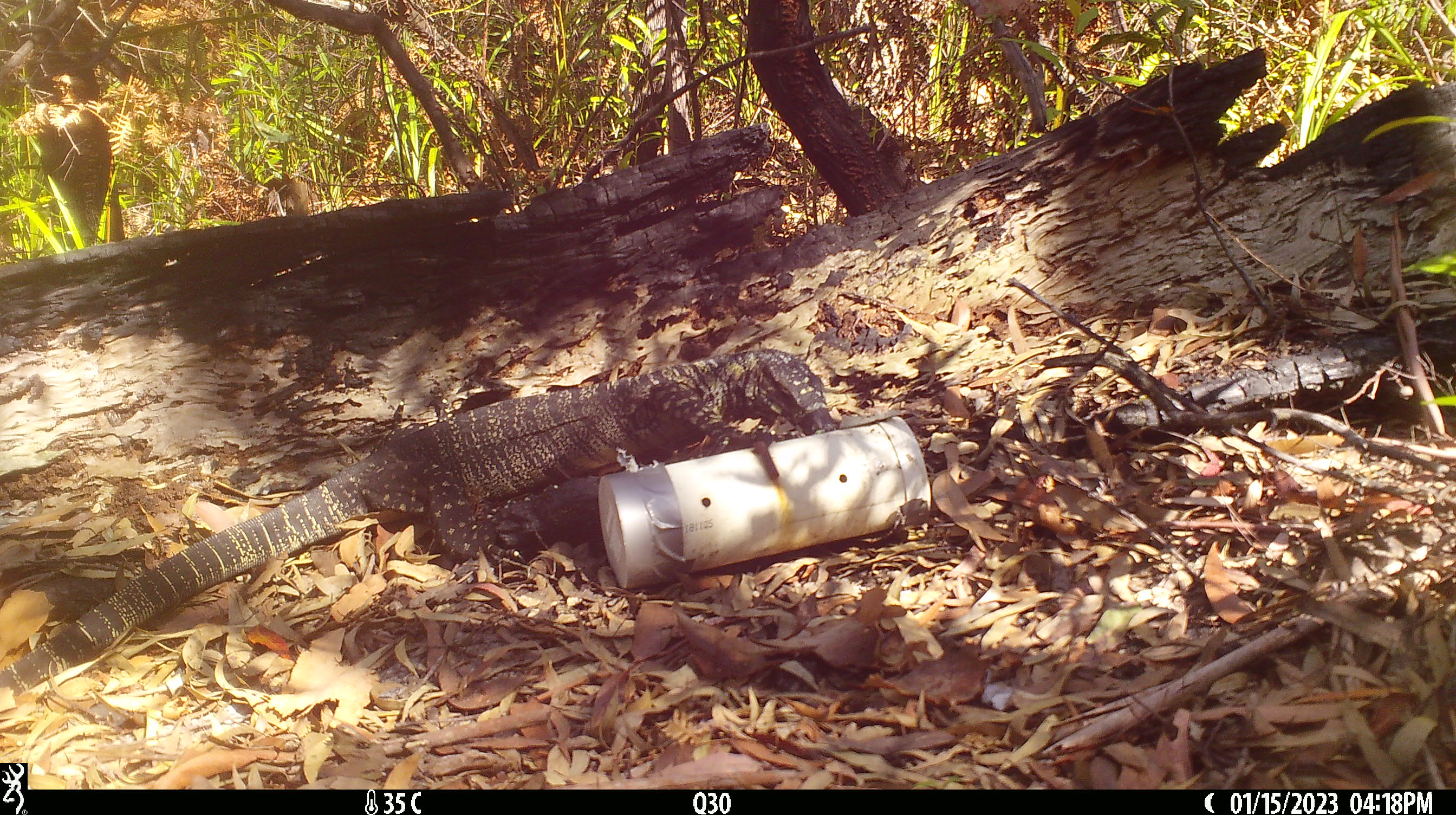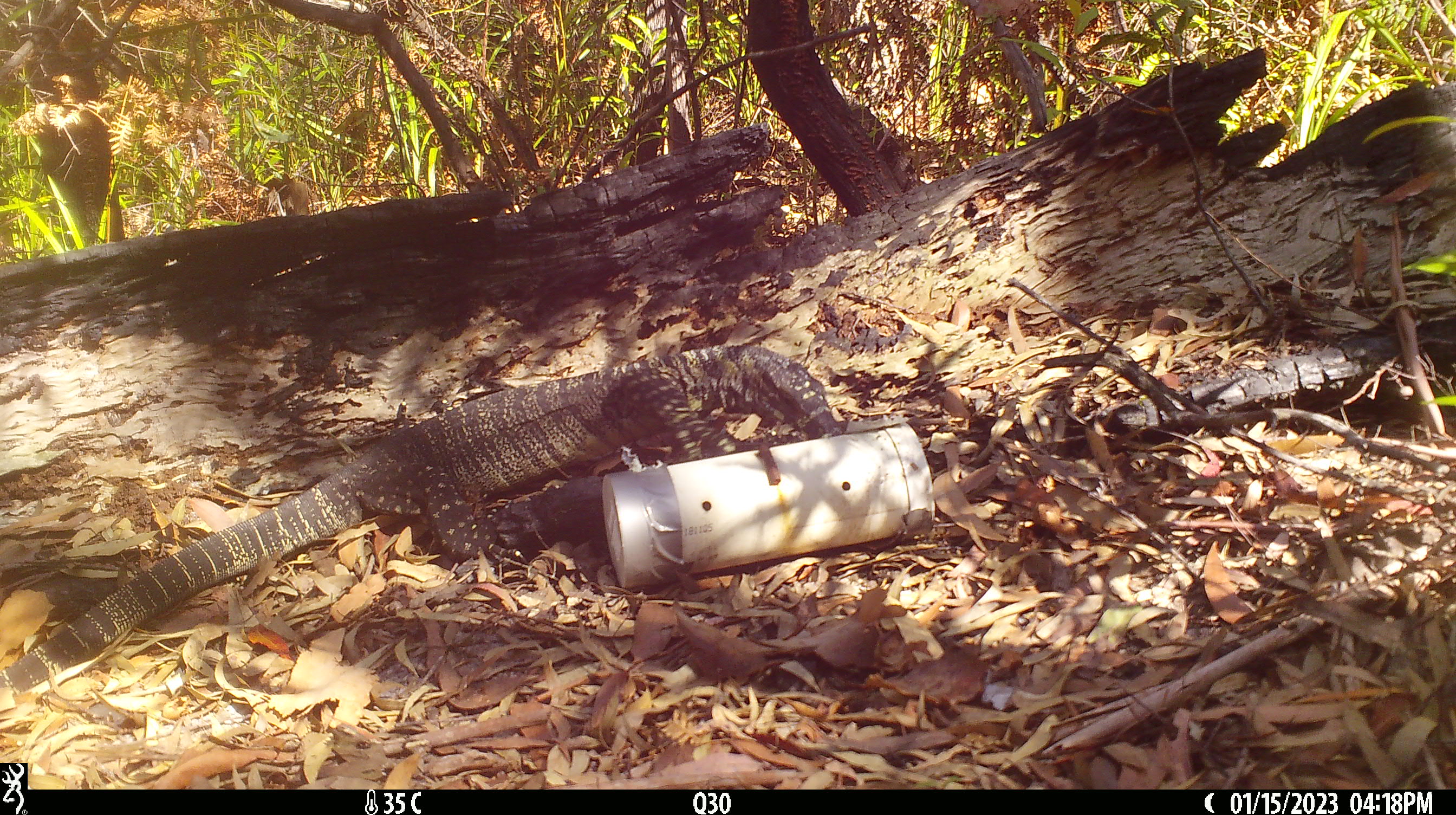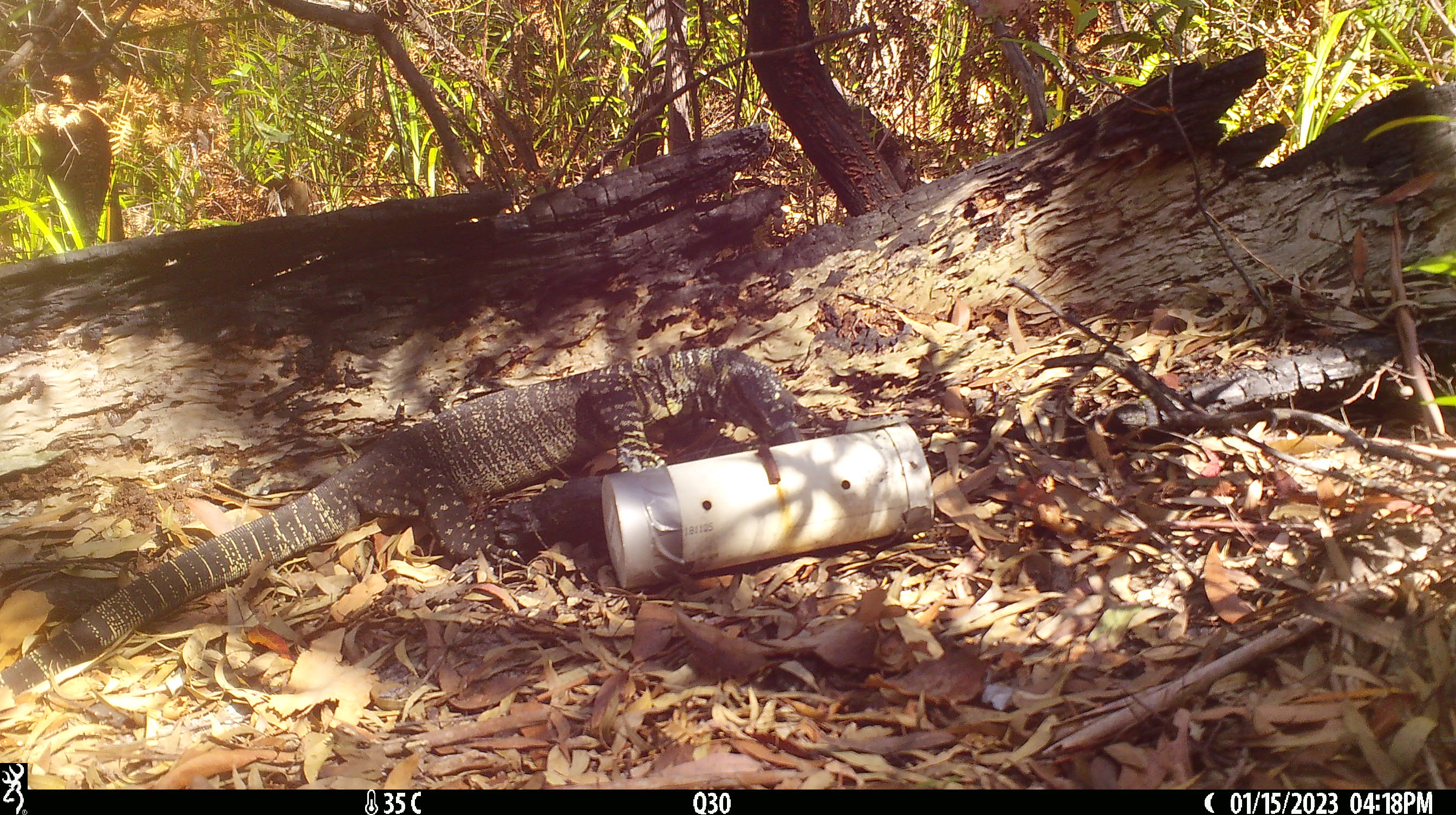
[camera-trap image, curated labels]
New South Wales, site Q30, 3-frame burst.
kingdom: Animalia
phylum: Chordata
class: Reptilia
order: Squamata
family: Varanidae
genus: Varanus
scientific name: Varanus varius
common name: lace monitor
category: goanna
Goanna (lace monitor) (Varanus varius).